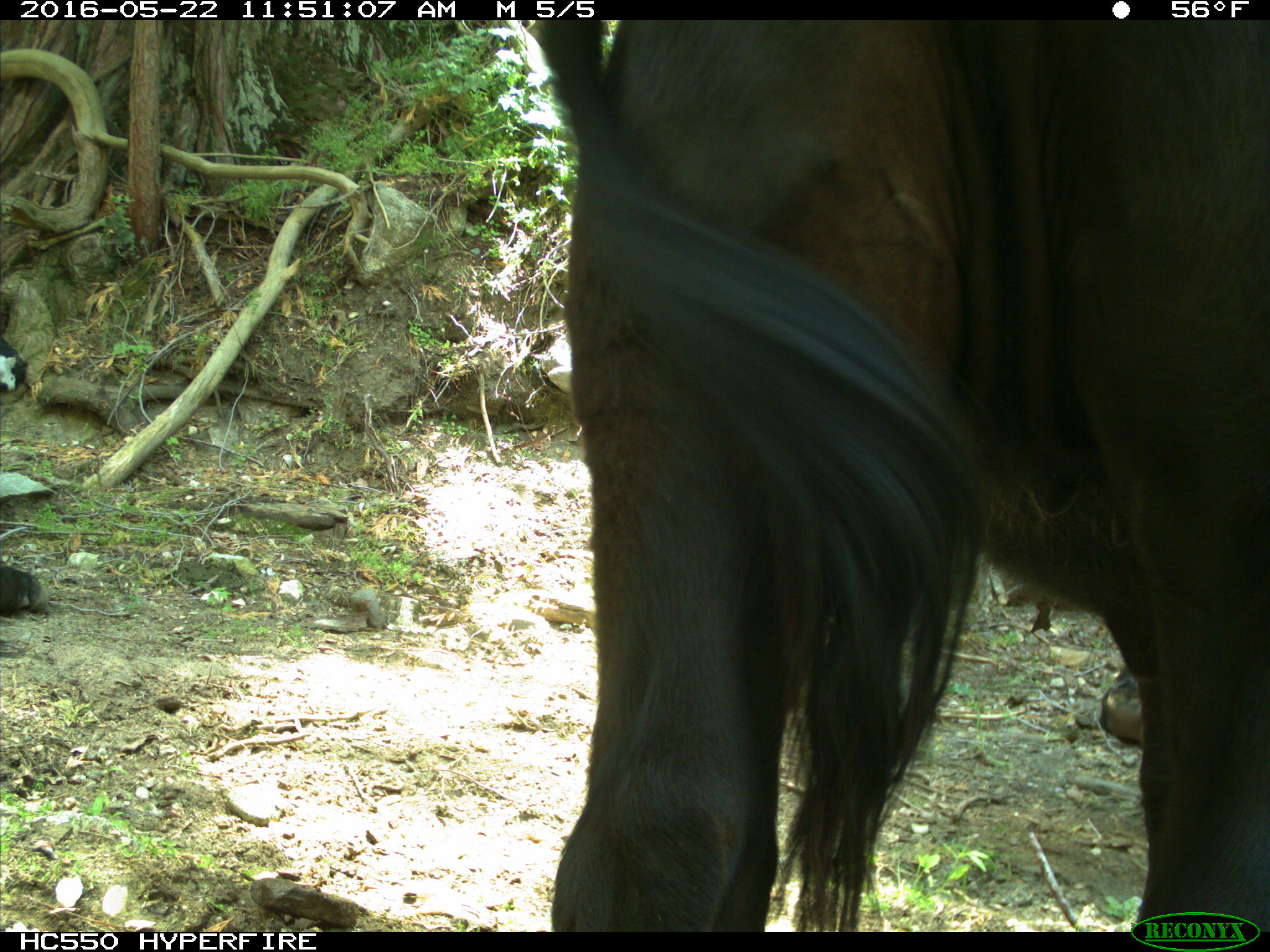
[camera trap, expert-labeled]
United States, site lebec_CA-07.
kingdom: Animalia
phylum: Chordata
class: Mammalia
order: Artiodactyla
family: Bovidae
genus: Bos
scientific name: Bos taurus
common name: domestic cow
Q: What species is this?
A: Bos taurus (domestic cow).